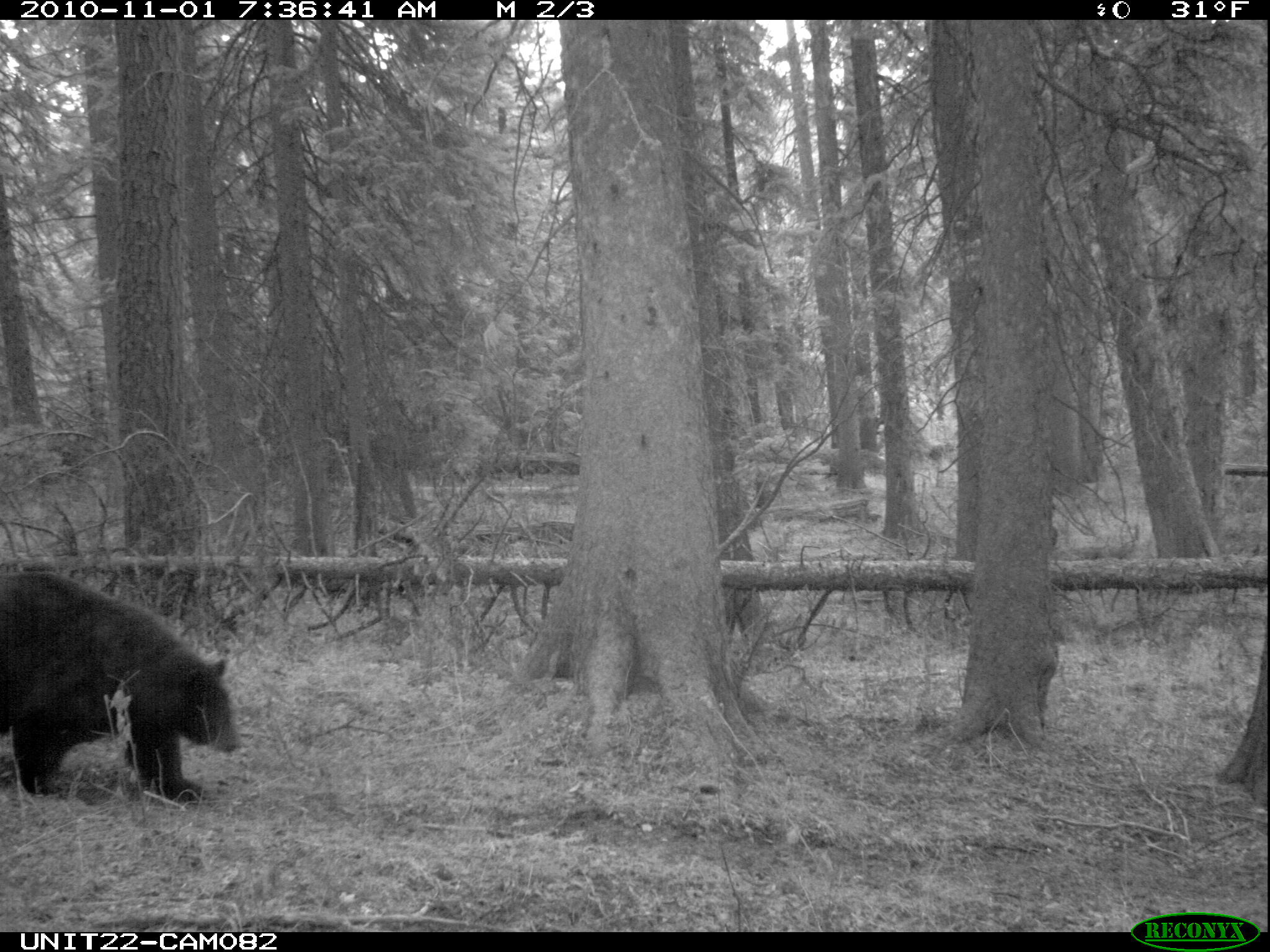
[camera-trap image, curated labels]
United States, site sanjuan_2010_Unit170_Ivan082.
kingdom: Animalia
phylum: Chordata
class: Mammalia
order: Carnivora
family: Ursidae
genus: Ursus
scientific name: Ursus americanus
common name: american black bear